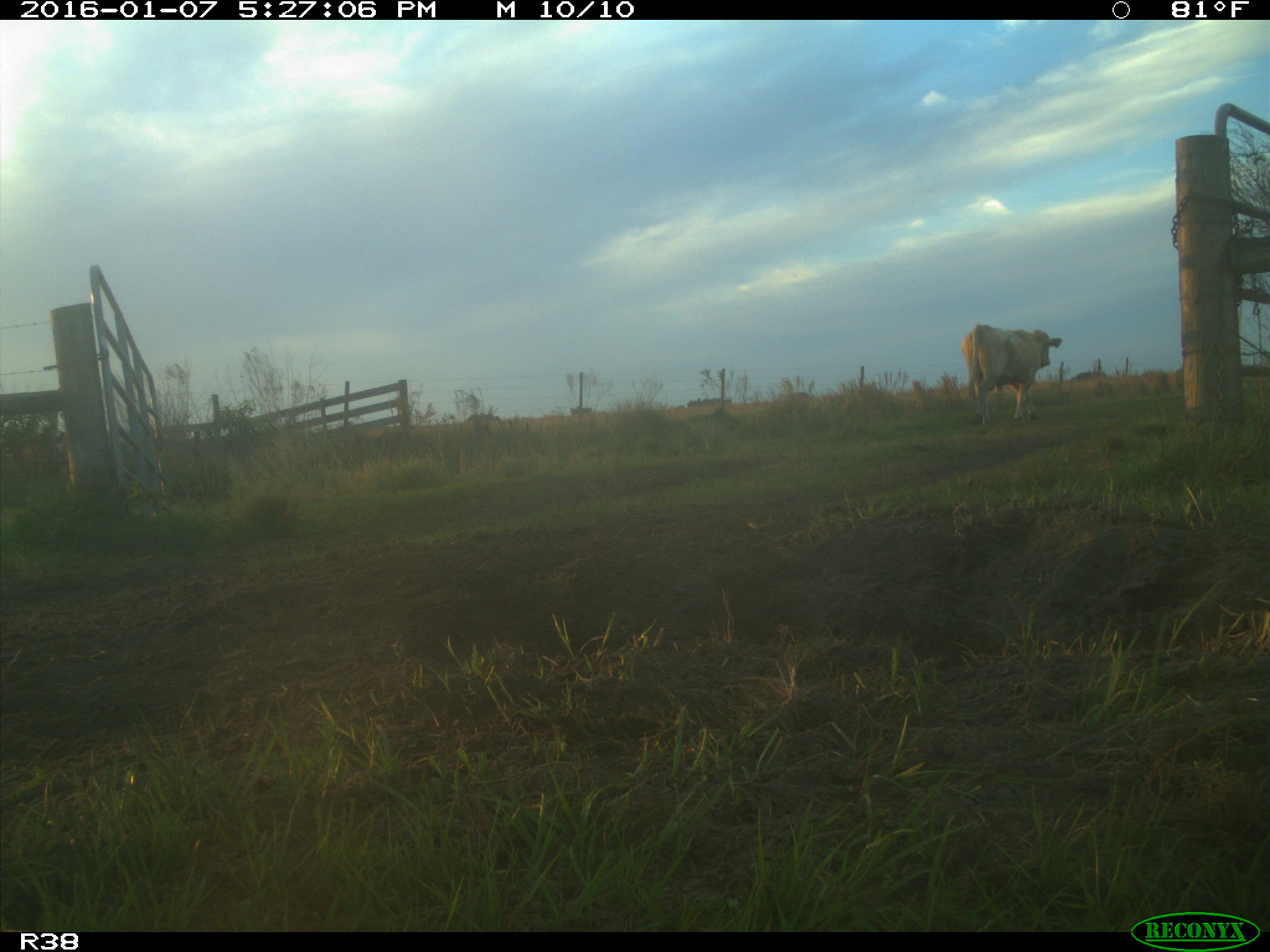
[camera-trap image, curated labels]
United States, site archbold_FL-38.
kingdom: Animalia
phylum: Chordata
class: Mammalia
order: Artiodactyla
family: Bovidae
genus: Bos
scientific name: Bos taurus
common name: domestic cow